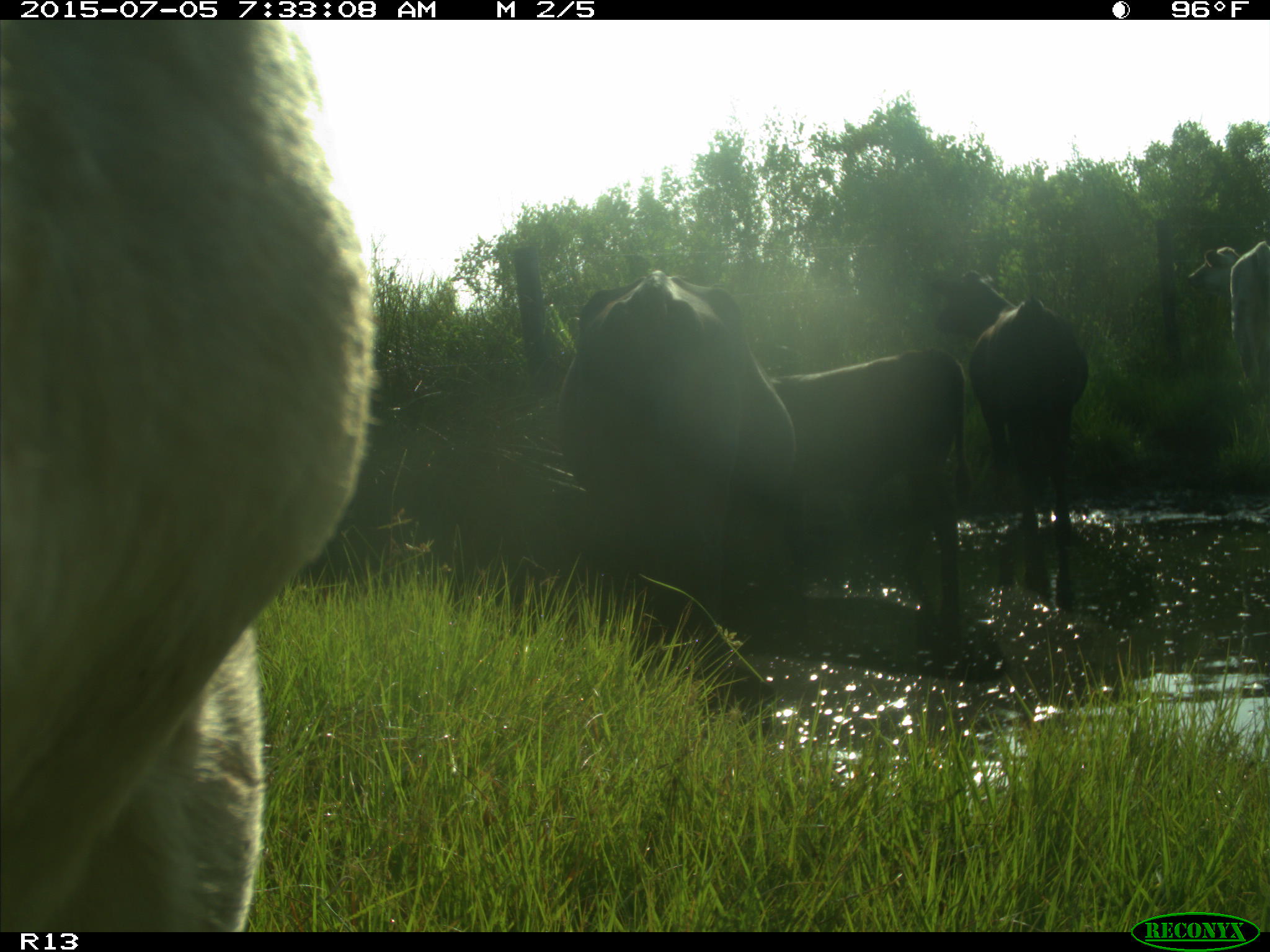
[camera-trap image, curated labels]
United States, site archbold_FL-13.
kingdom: Animalia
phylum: Chordata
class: Mammalia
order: Artiodactyla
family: Bovidae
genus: Bos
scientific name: Bos taurus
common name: domestic cow